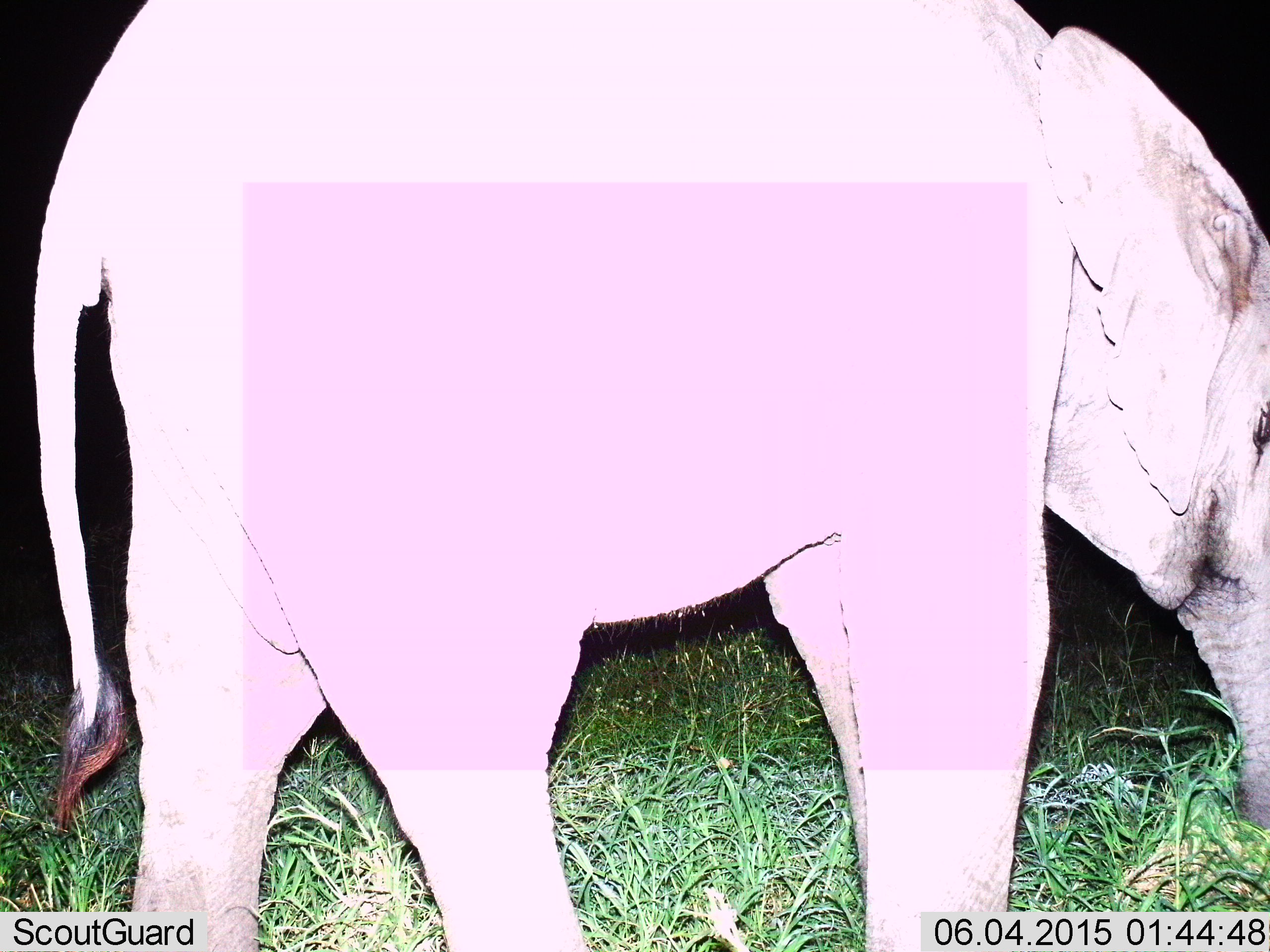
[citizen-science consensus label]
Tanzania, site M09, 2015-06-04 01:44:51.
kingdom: Animalia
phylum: Chordata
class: Mammalia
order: Proboscidea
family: Elephantidae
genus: Loxodonta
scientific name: Loxodonta africana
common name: african bush elephant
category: elephant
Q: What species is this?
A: Elephant (african bush elephant) (Loxodonta africana).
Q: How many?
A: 1.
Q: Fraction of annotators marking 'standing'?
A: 60%.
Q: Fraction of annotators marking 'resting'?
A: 0%.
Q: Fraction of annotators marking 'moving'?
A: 10%.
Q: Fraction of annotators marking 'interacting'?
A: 0%.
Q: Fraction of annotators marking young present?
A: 20%.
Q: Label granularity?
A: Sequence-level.